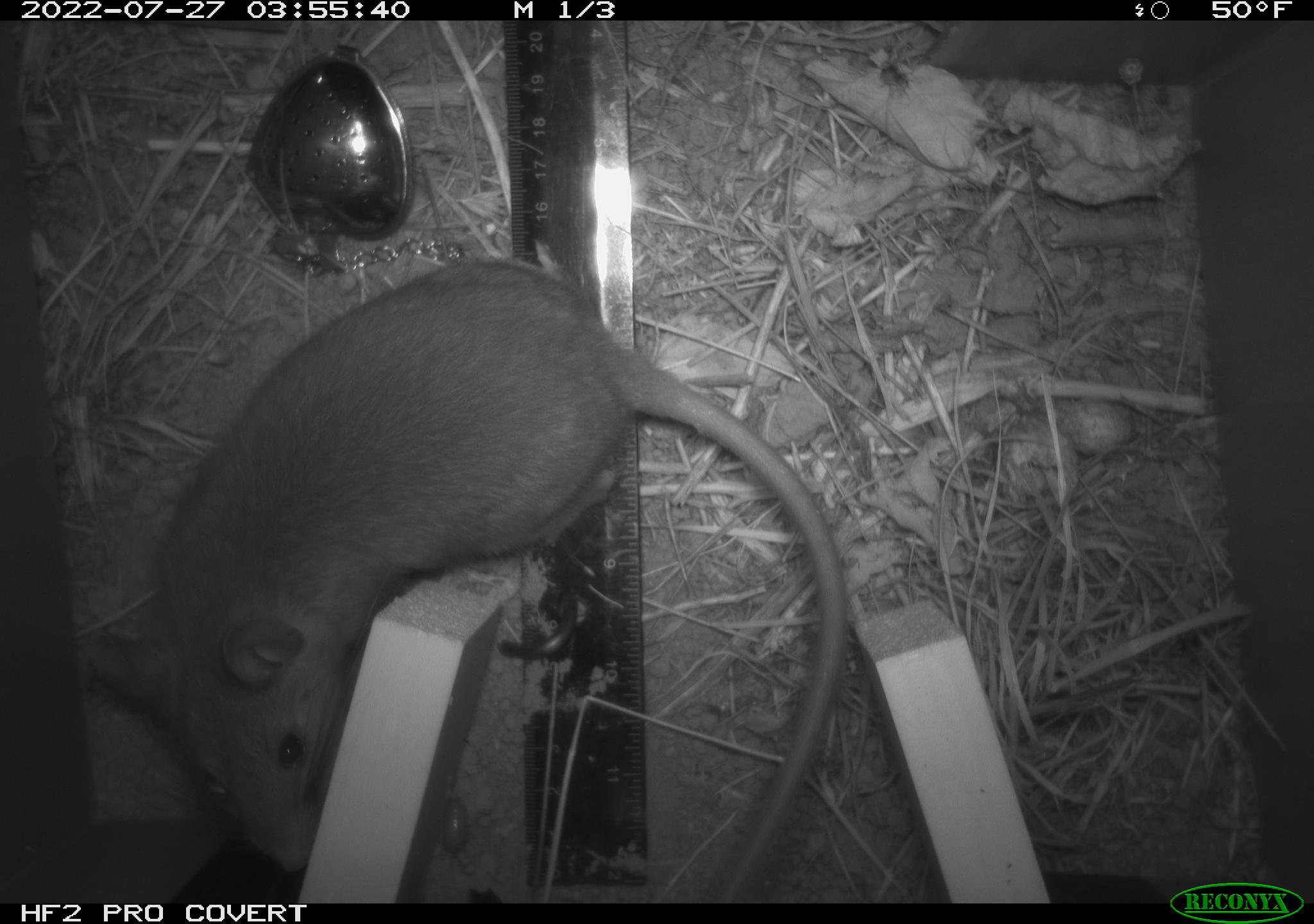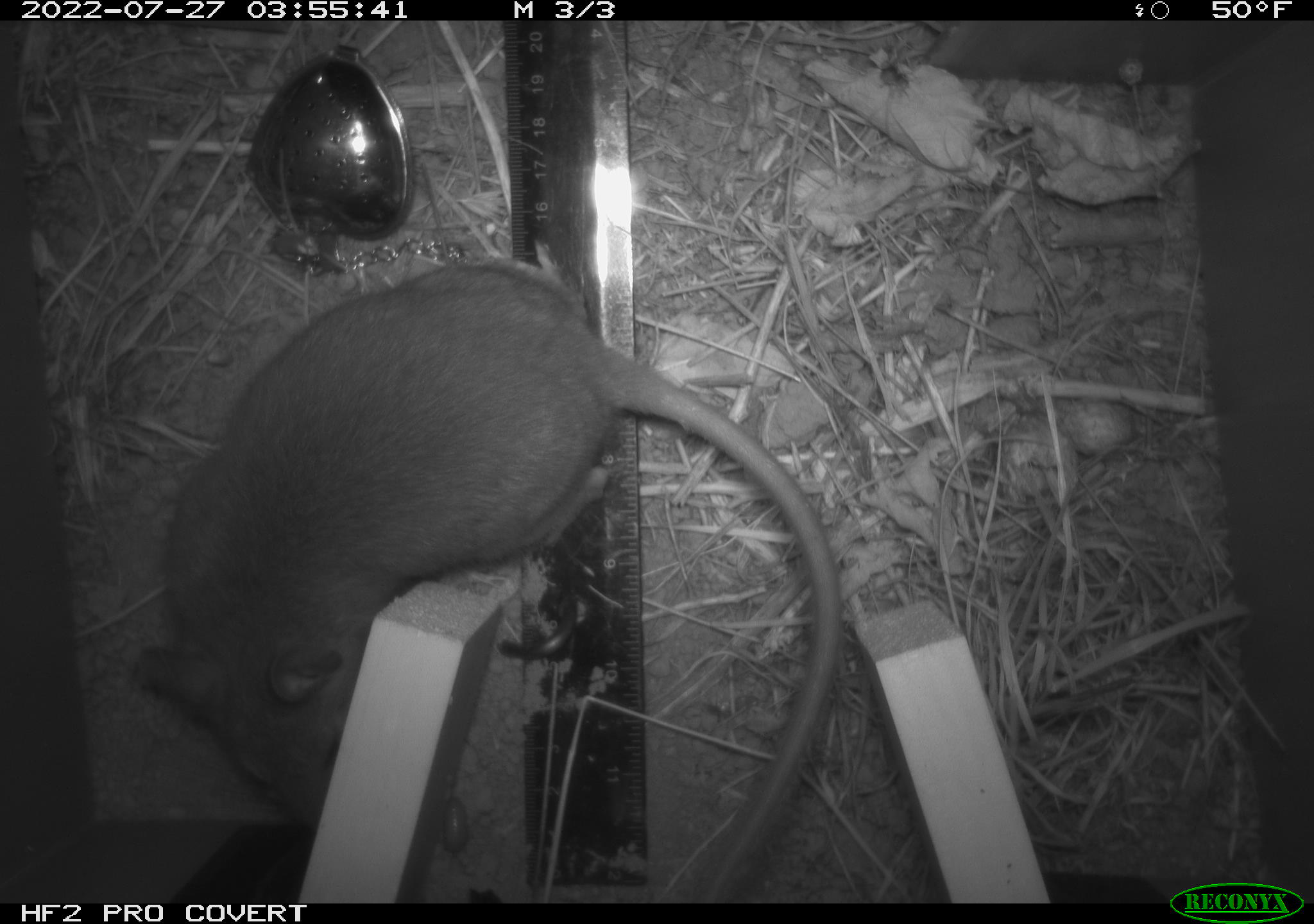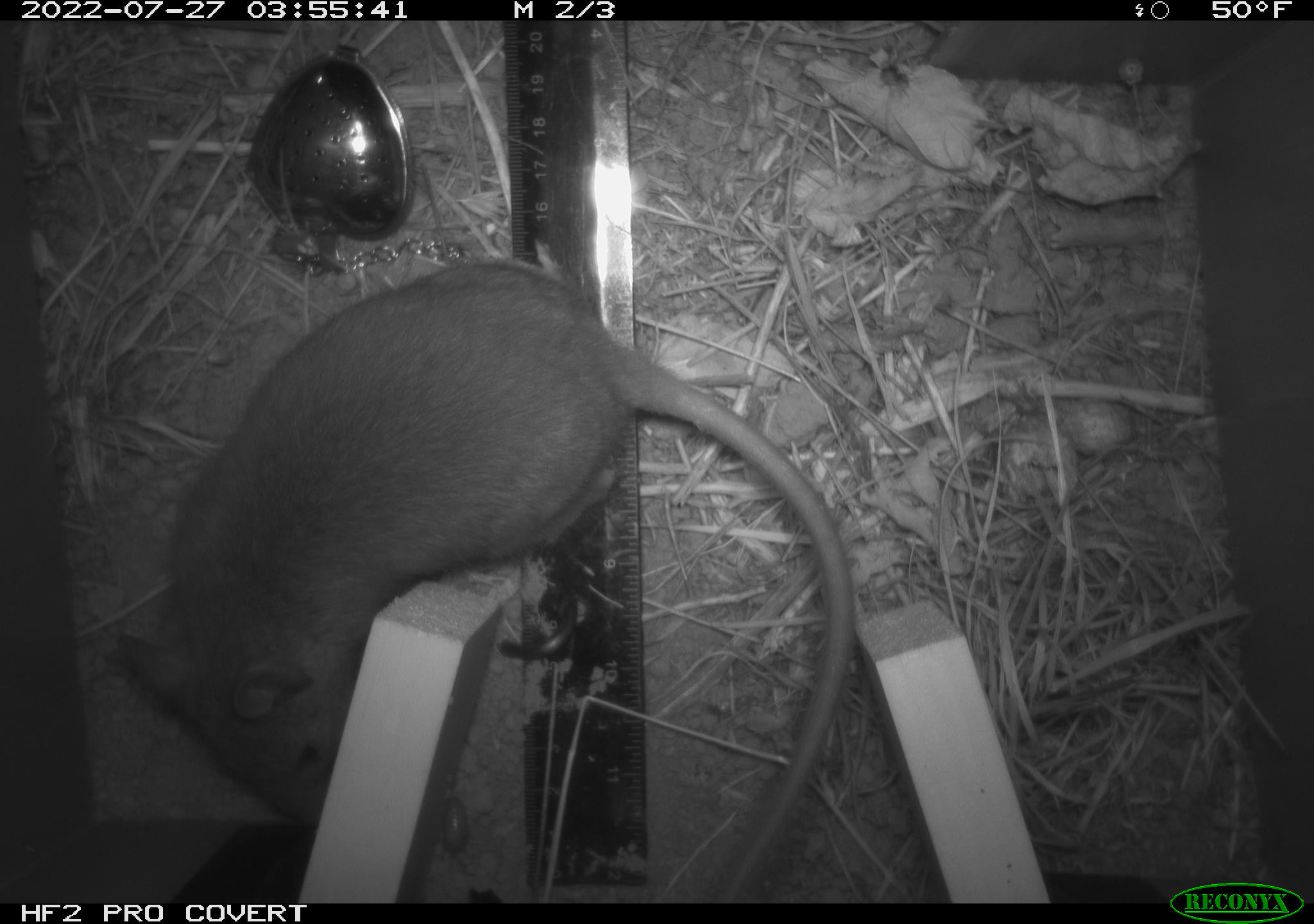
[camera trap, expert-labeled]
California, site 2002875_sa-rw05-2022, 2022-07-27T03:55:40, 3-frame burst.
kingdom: Animalia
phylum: Chordata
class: Mammalia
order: Rodentia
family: Cricetidae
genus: Neotoma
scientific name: Neotoma fuscipes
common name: dusky-footed woodrat